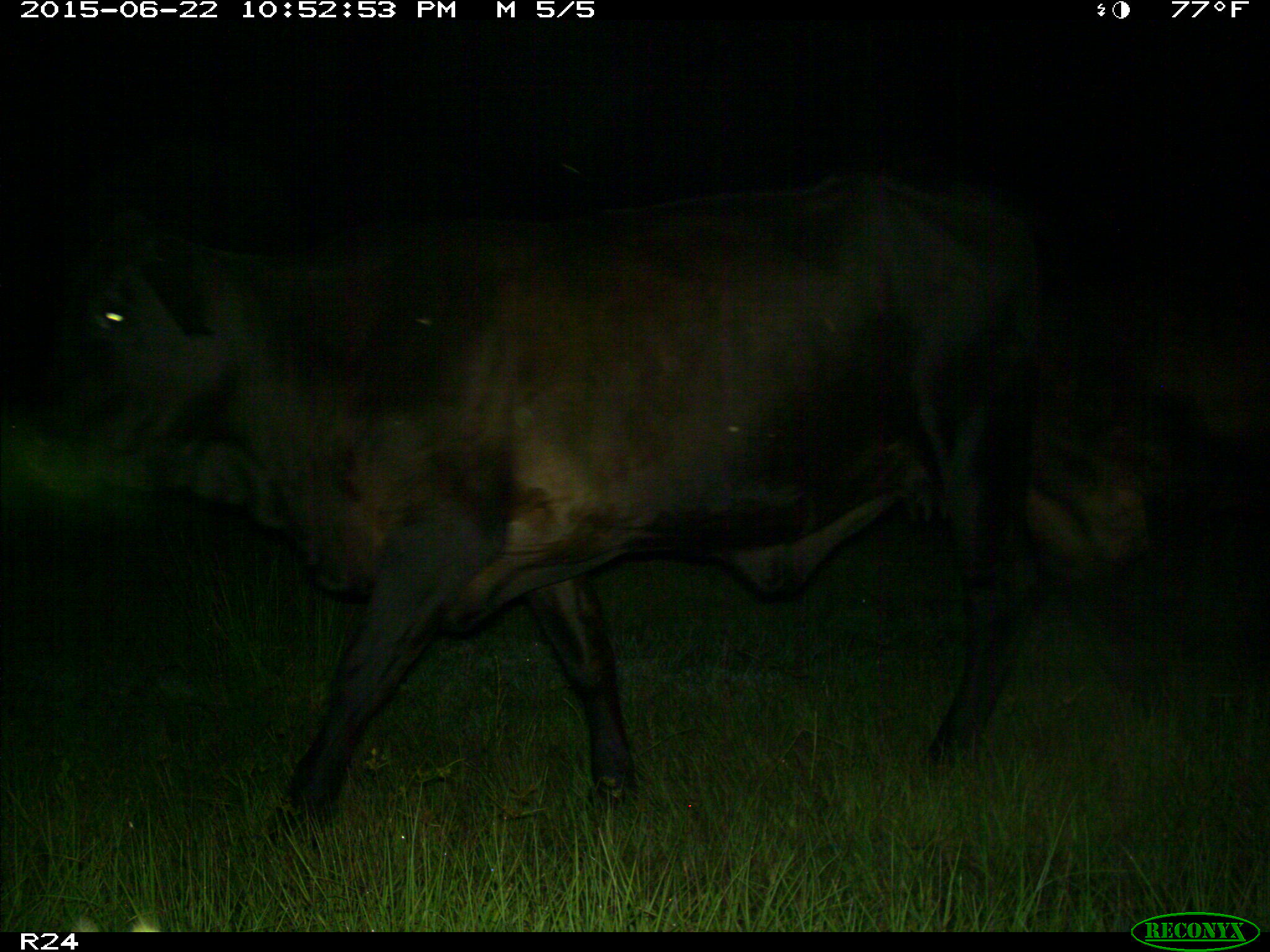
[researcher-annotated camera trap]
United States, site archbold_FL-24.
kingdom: Animalia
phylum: Chordata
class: Mammalia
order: Artiodactyla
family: Bovidae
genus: Bos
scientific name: Bos taurus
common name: domestic cow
Bos taurus (domestic cow).